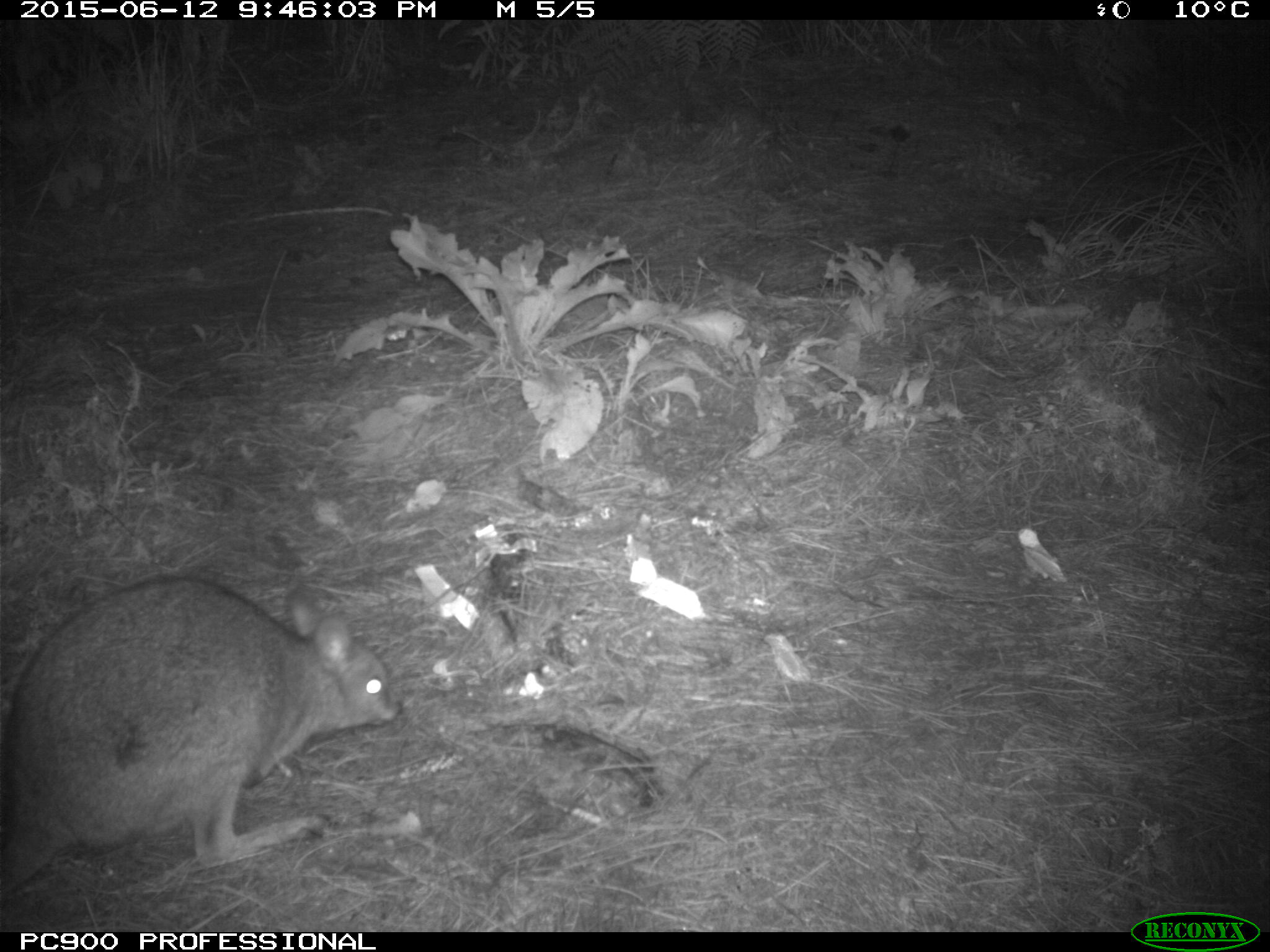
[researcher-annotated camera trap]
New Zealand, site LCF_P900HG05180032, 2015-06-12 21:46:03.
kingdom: Animalia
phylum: Chordata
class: Mammalia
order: Diprotodontia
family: Macropodidae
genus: Notamacropus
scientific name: Notamacropus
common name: wallaby